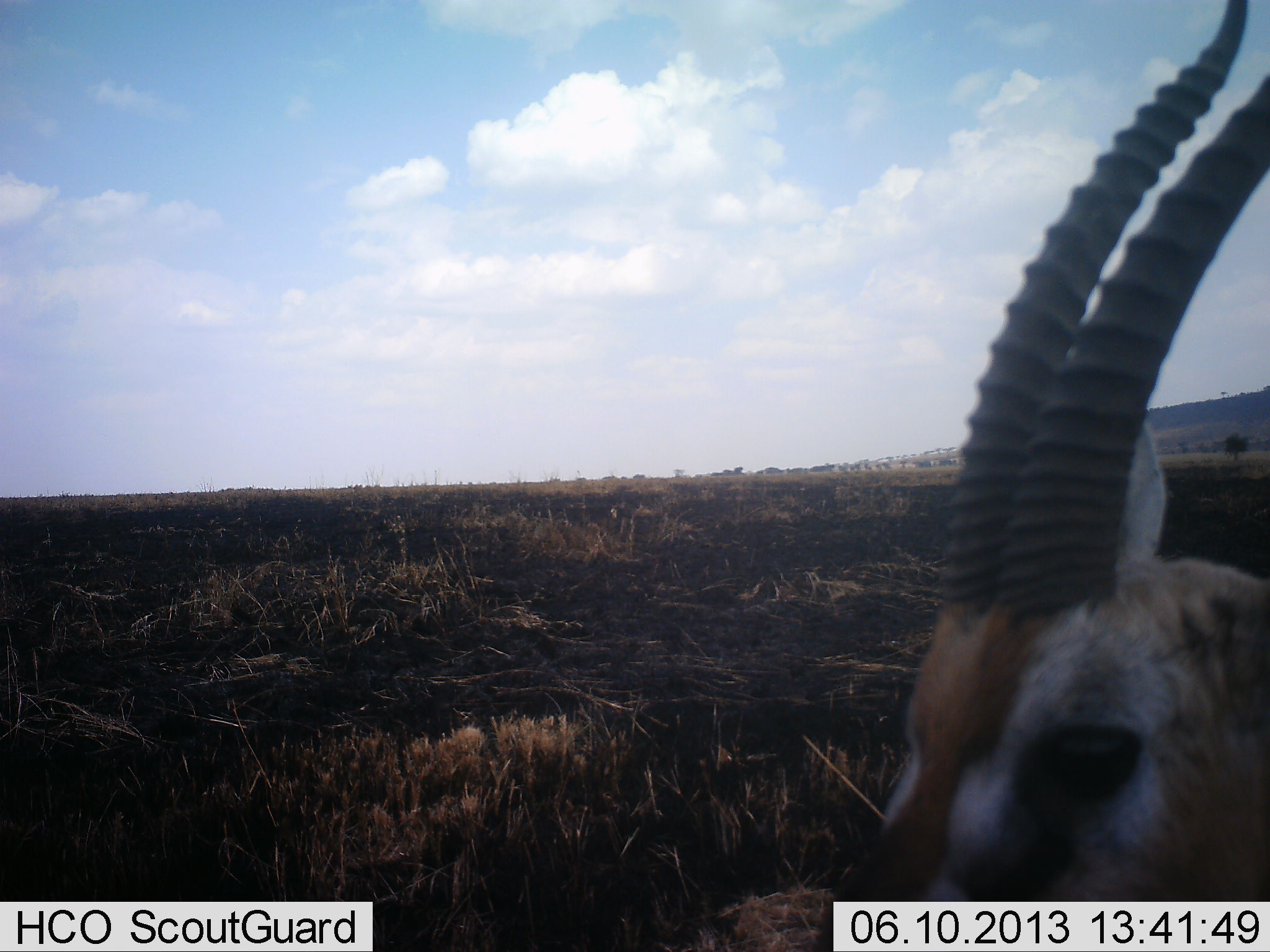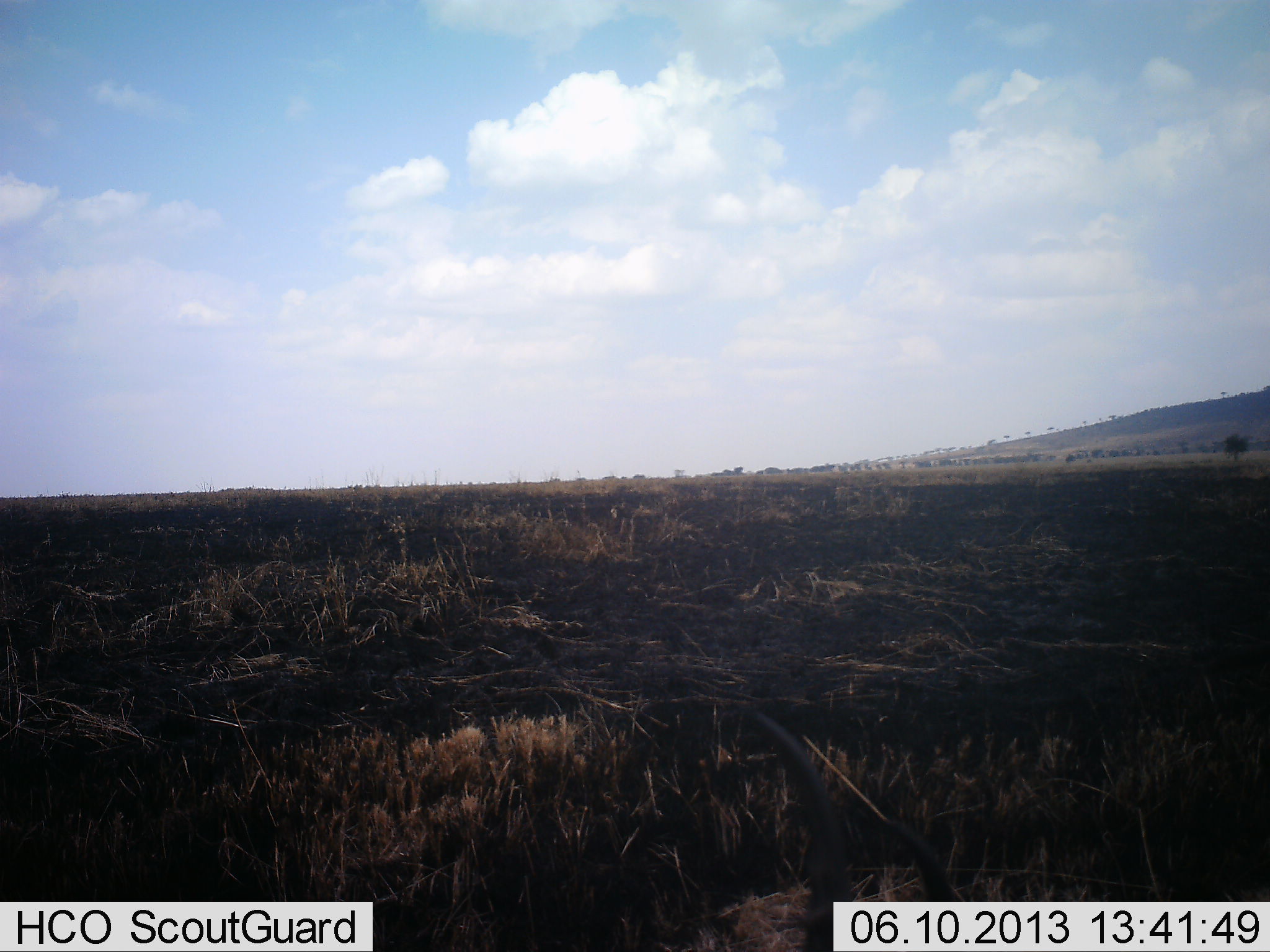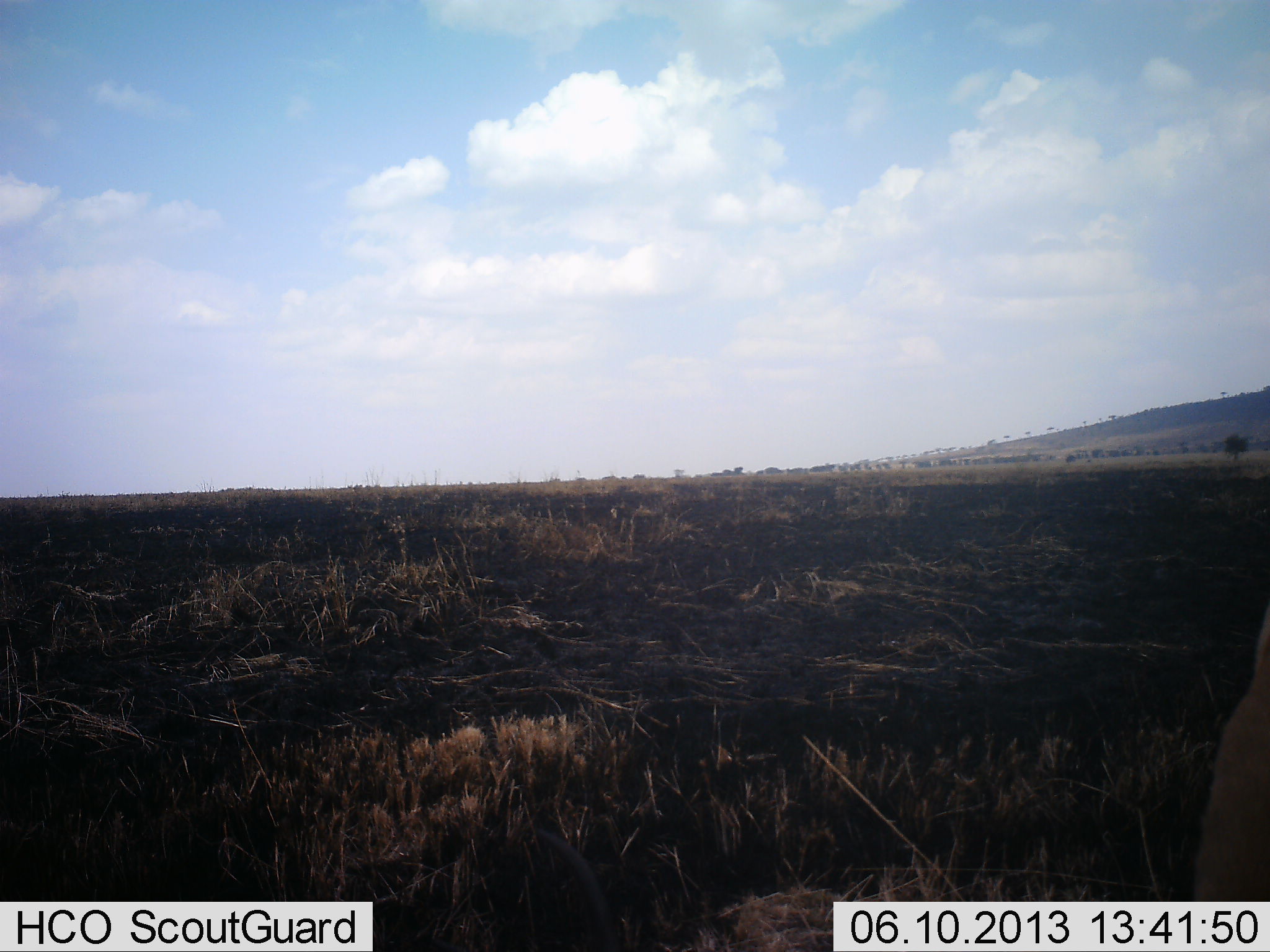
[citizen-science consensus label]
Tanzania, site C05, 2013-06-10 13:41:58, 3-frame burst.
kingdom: Animalia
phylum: Chordata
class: Mammalia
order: Artiodactyla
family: Bovidae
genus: Eudorcas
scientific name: Eudorcas thomsonii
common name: thomson's gazelle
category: gazellethomsons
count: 1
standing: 33%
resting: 0%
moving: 67%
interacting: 0%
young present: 0%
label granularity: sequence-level